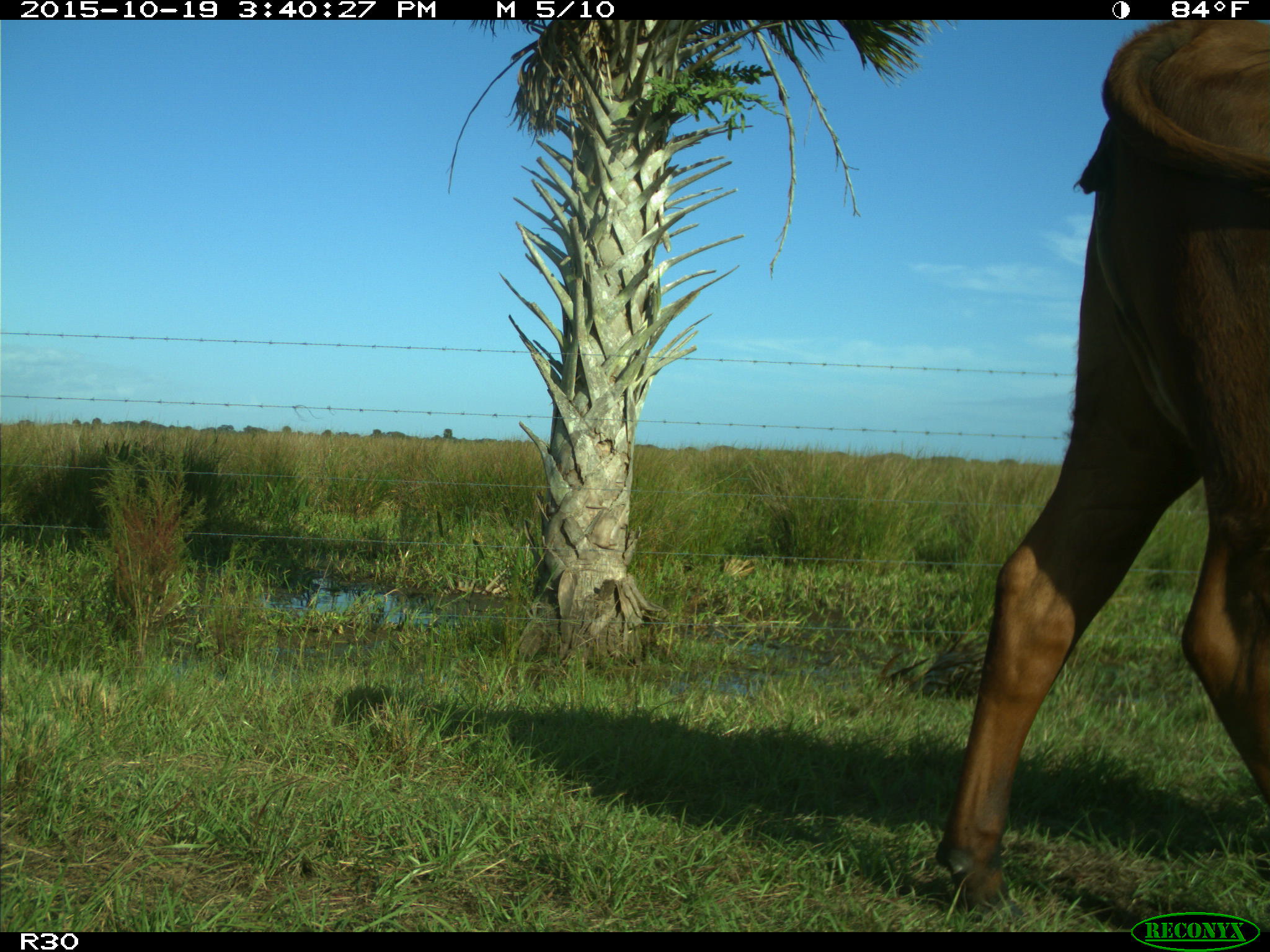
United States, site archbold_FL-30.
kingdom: Animalia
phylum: Chordata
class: Mammalia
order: Artiodactyla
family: Bovidae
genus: Bos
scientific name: Bos taurus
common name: domestic cow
Bos taurus (domestic cow).